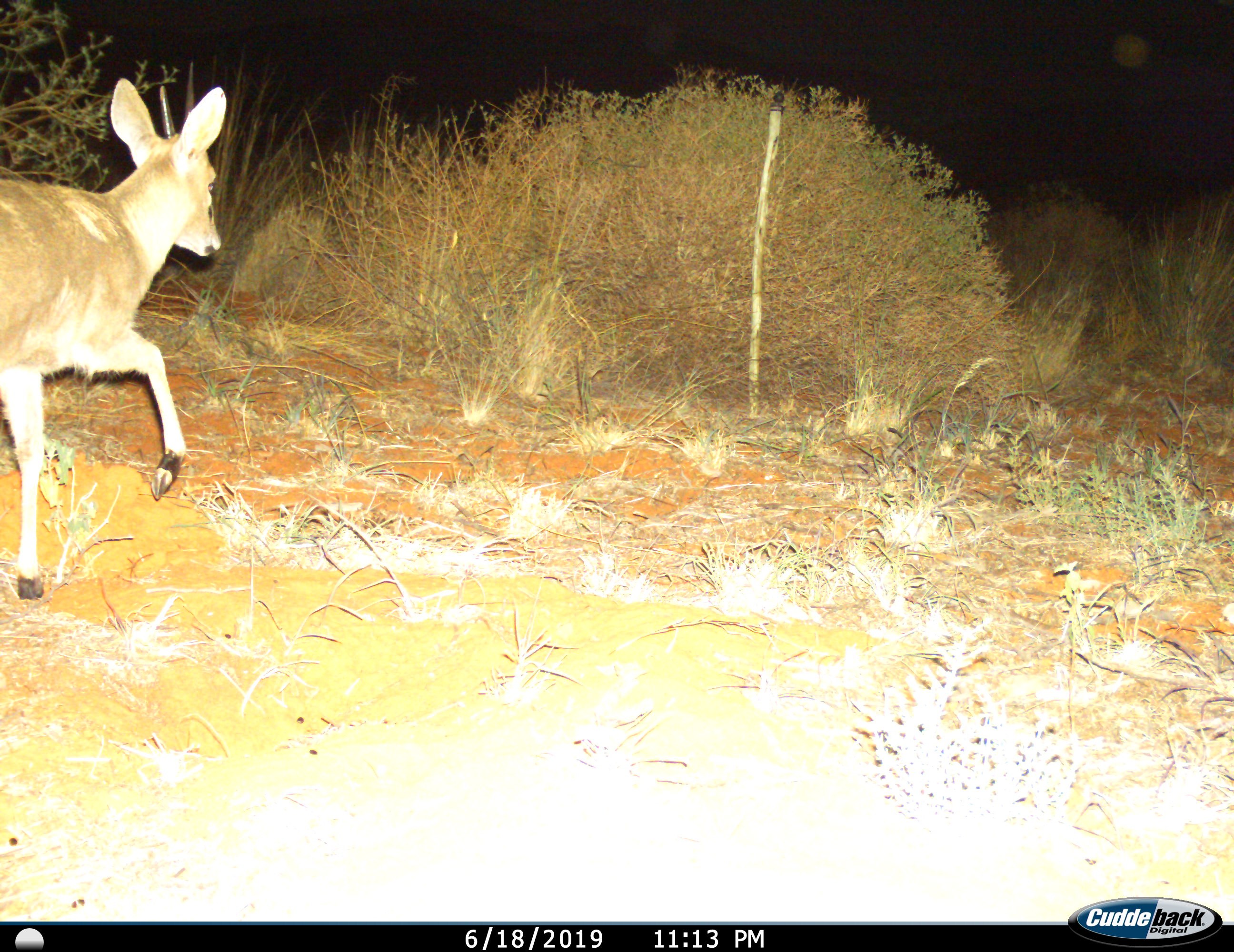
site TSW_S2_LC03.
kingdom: Animalia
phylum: Chordata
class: Mammalia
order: Artiodactyla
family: Bovidae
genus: Sylvicapra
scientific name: Sylvicapra grimmia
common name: common duiker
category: duikercommongrey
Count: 1.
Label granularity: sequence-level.